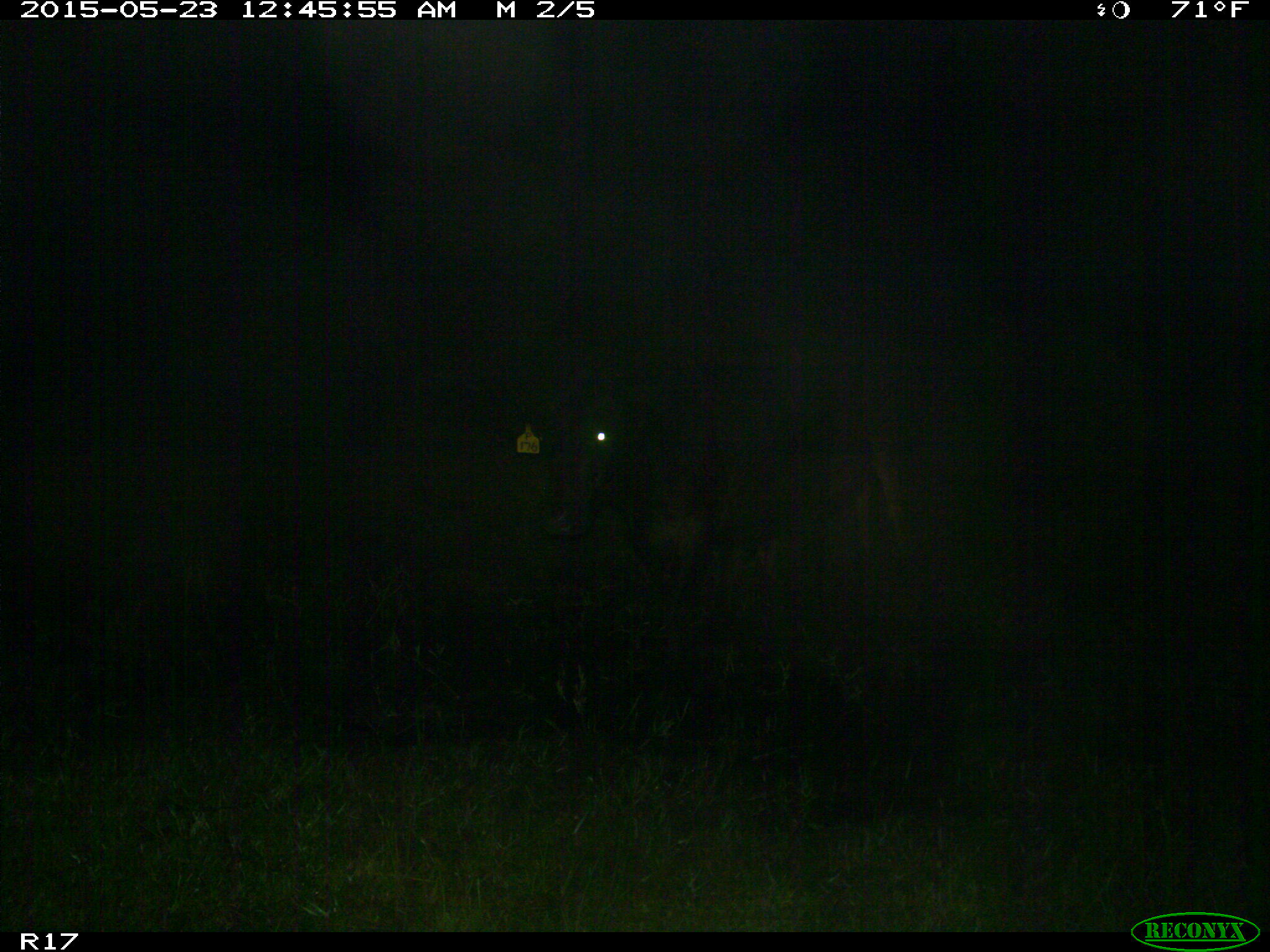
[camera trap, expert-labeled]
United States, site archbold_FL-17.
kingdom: Animalia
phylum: Chordata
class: Mammalia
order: Artiodactyla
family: Bovidae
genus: Bos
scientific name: Bos taurus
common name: domestic cow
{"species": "Bos taurus (domestic cow)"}